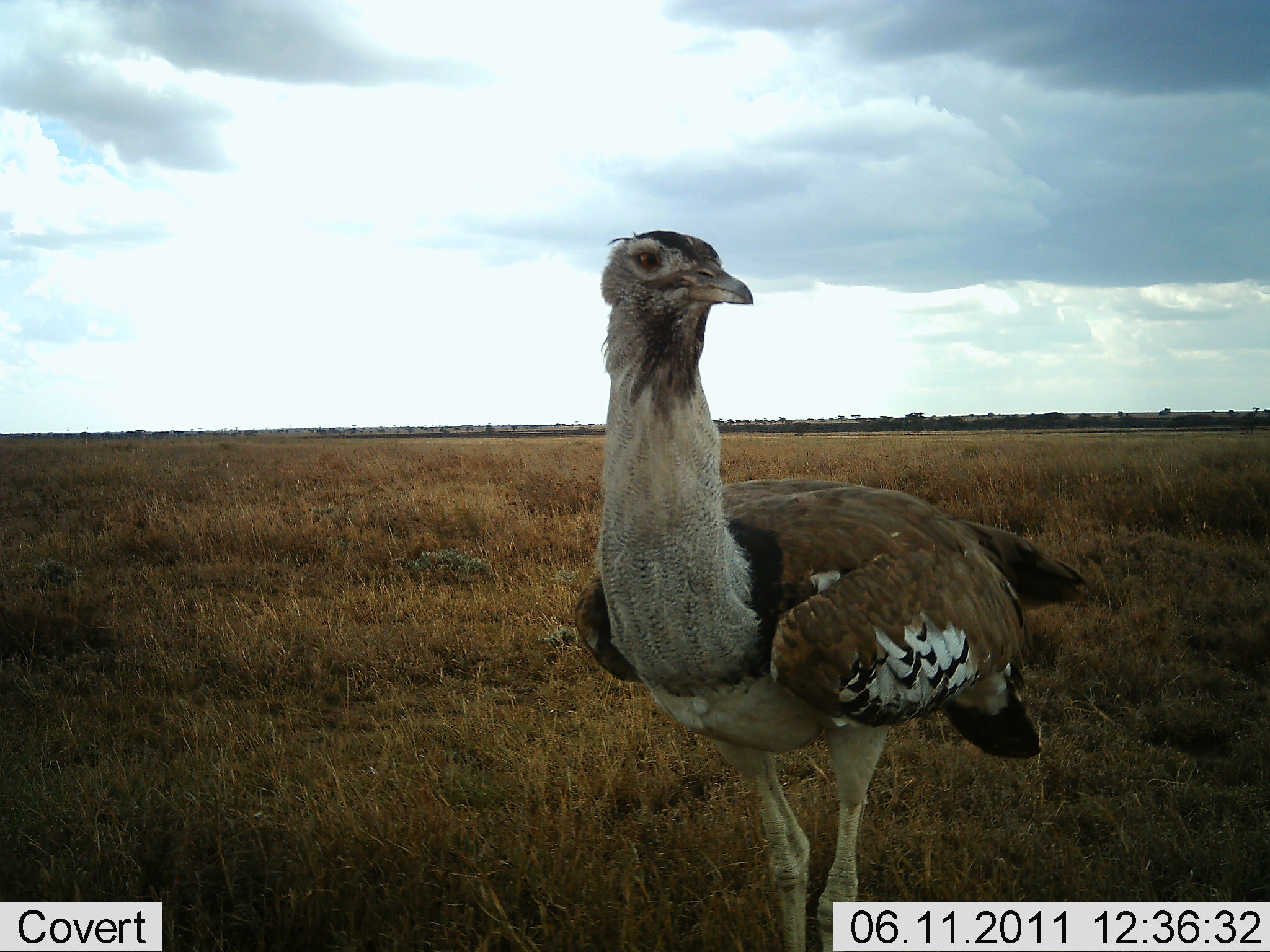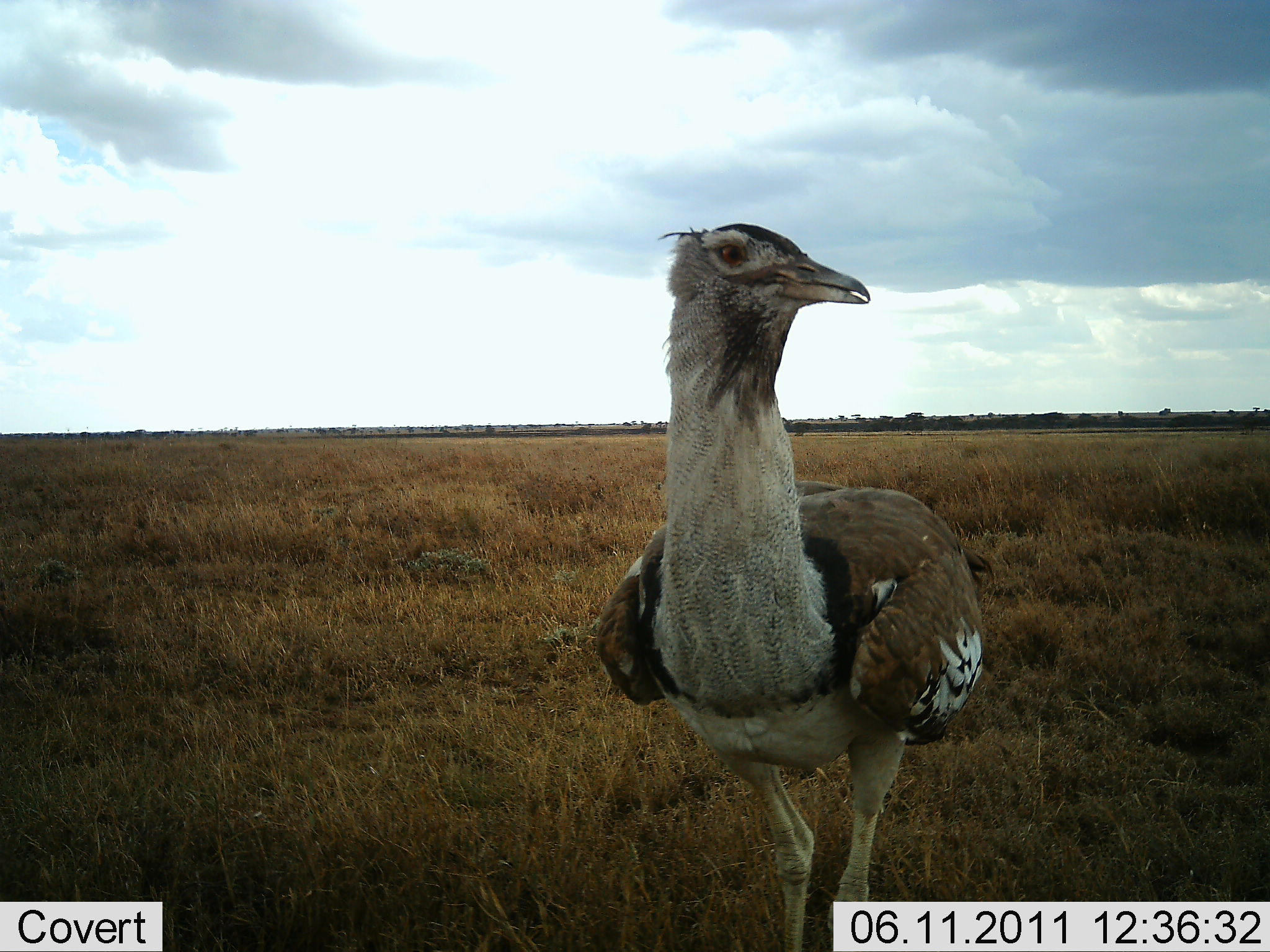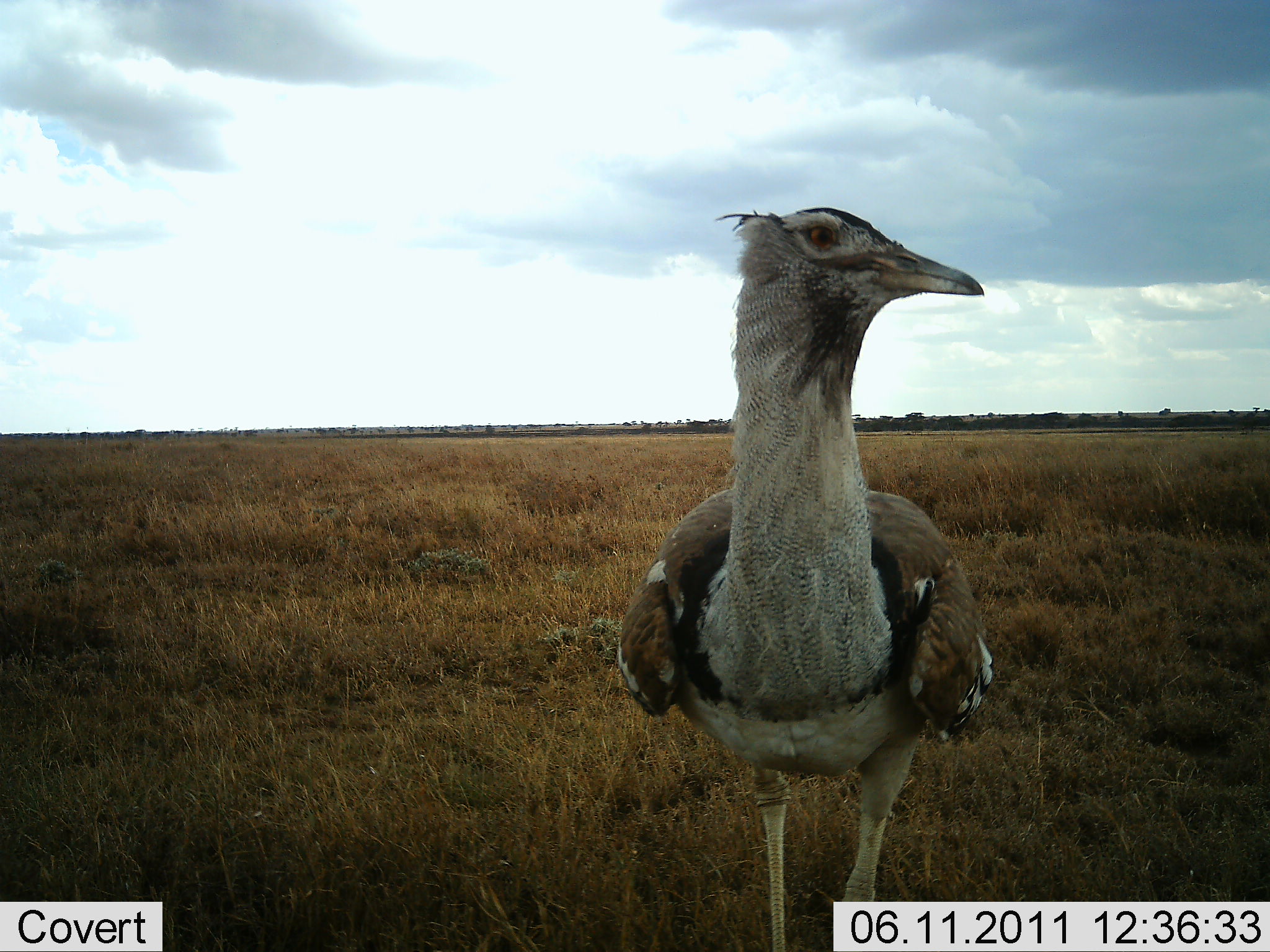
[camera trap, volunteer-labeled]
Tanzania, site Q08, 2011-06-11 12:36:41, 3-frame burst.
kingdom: Animalia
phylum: Chordata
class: Aves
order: Otidiformes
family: Otididae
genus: Ardeotis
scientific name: Ardeotis kori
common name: kori bustard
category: koribustard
Koribustard (kori bustard) (Ardeotis kori), count 1. Behavior (volunteer vote fractions): standing 83%, resting 0%, moving 25%, interacting 0%. Young present (vote fraction): 0%. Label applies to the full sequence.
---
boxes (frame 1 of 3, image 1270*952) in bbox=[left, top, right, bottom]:
animal: bbox=[571, 227, 1088, 952]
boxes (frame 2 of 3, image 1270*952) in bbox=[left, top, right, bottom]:
animal: bbox=[592, 222, 993, 950]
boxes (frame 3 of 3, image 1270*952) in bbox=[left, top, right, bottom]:
animal: bbox=[616, 201, 1002, 952]